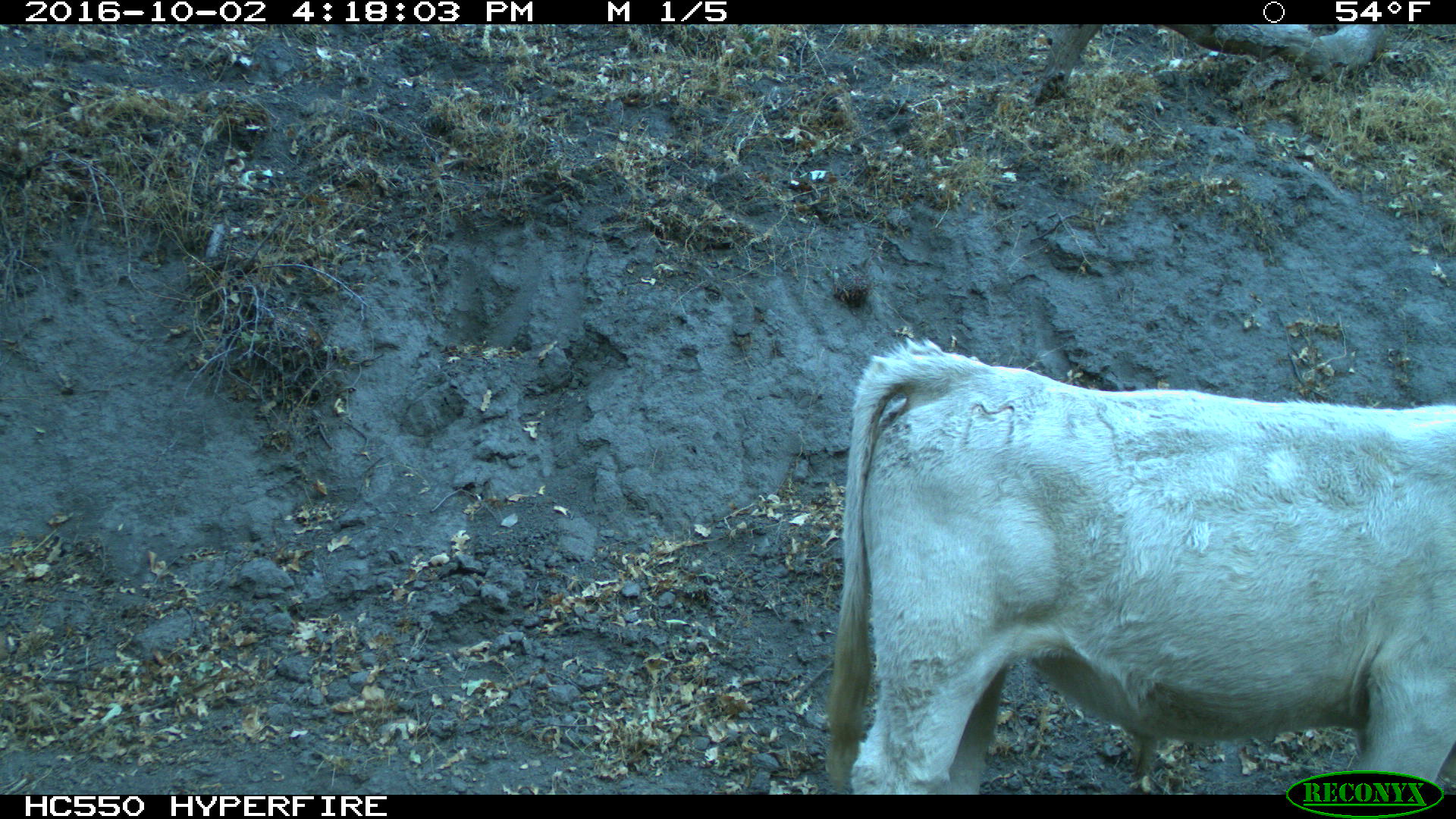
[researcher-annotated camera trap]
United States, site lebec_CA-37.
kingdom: Animalia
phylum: Chordata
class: Mammalia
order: Artiodactyla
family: Bovidae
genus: Bos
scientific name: Bos taurus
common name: domestic cow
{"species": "Bos taurus (domestic cow)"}